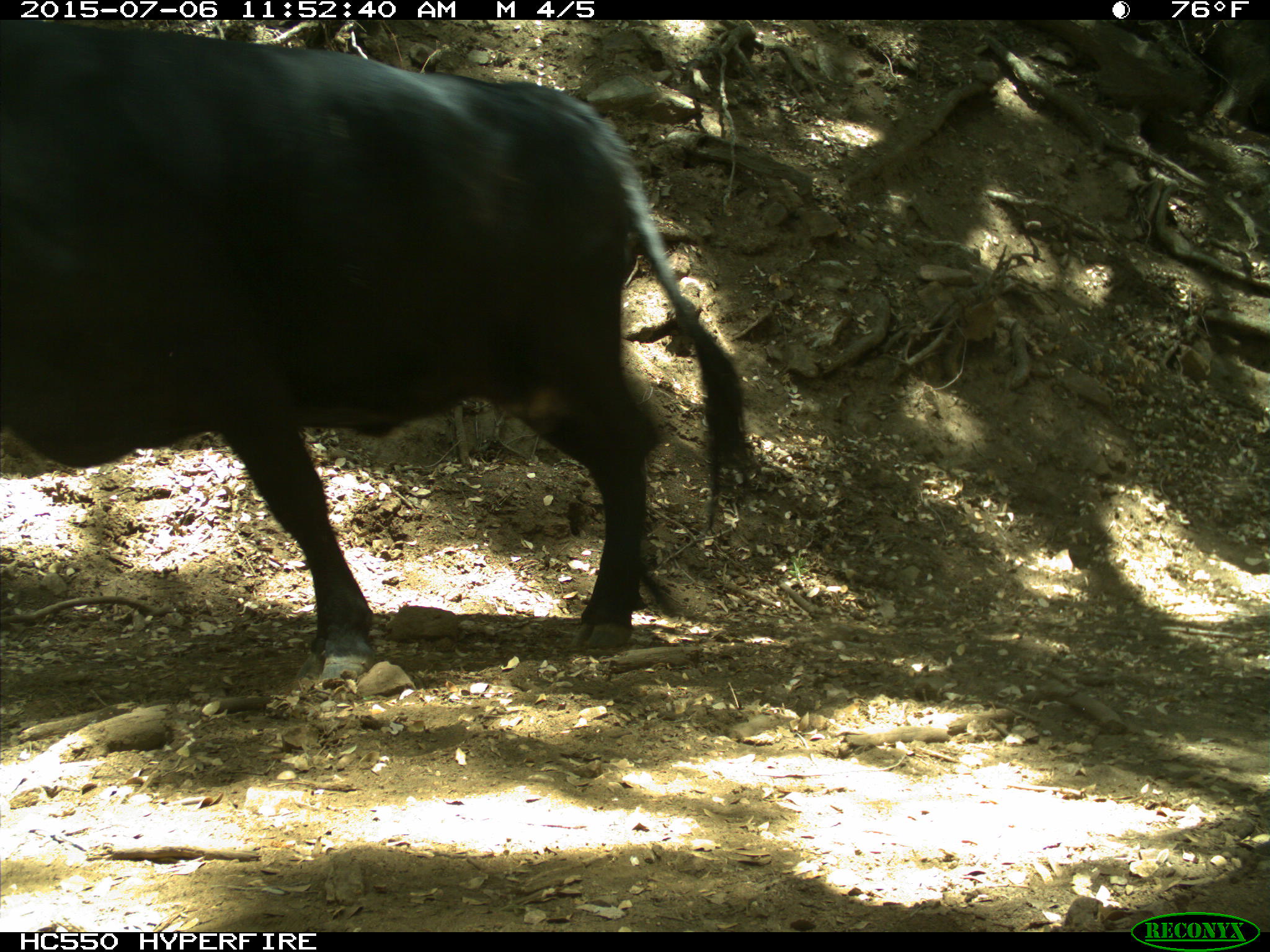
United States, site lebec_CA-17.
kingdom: Animalia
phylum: Chordata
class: Mammalia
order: Artiodactyla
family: Bovidae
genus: Bos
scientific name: Bos taurus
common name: domestic cow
Bos taurus (domestic cow).